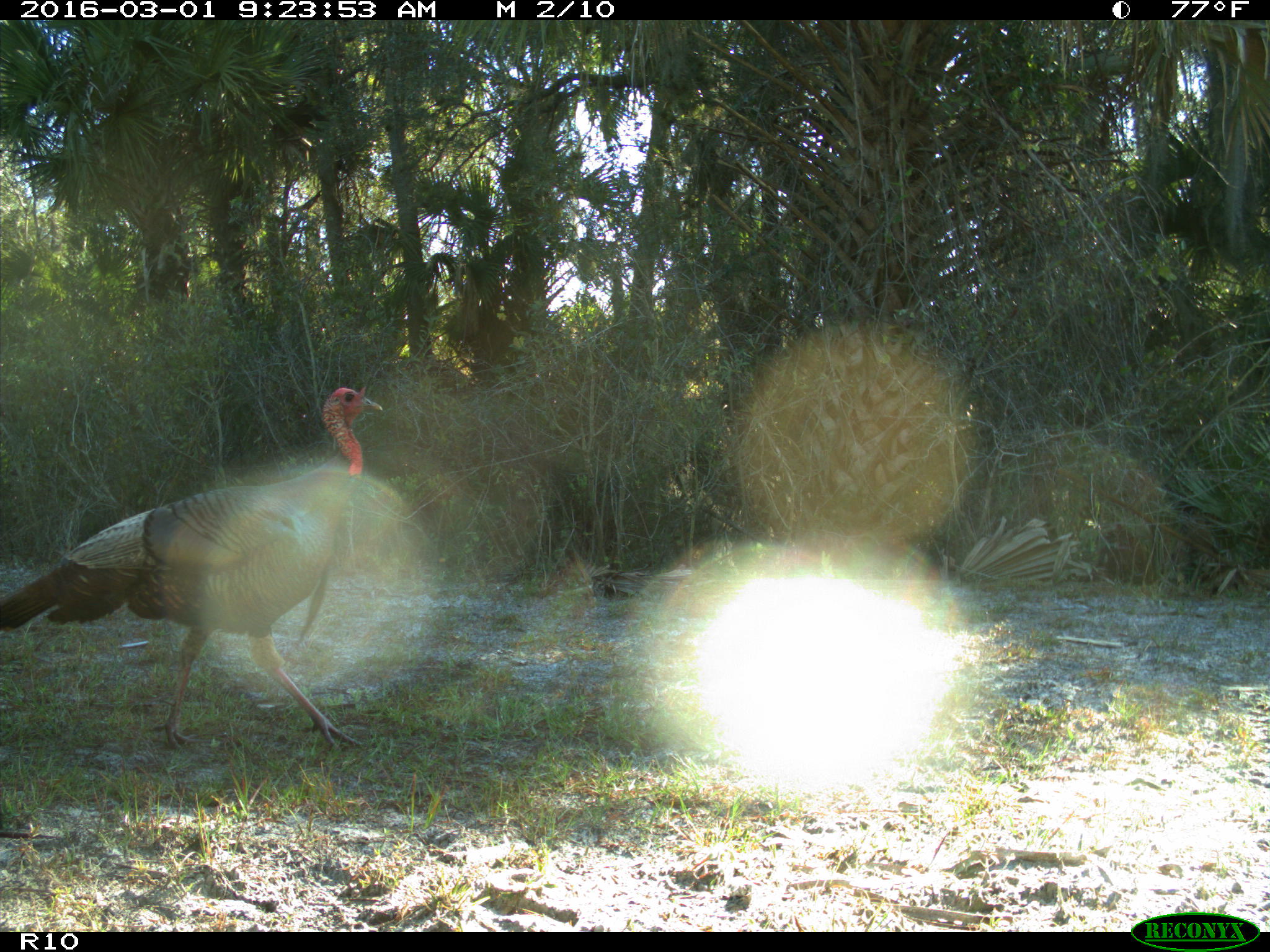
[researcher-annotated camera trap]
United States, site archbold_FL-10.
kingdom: Animalia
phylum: Chordata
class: Aves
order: Galliformes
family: Phasianidae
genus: Meleagris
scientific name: Meleagris gallopavo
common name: wild turkey